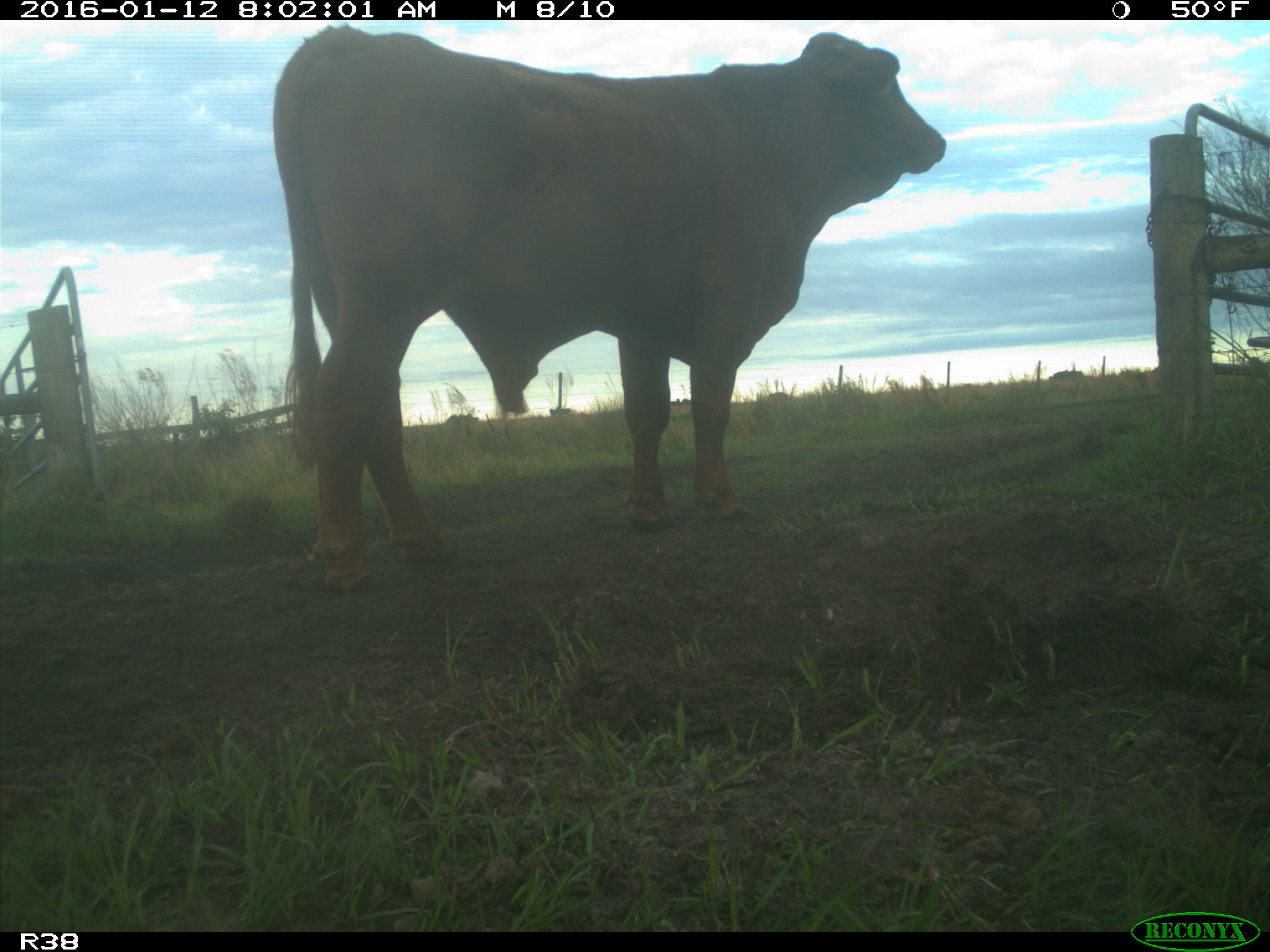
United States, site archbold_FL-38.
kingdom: Animalia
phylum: Chordata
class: Mammalia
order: Artiodactyla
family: Bovidae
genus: Bos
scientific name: Bos taurus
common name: domestic cow